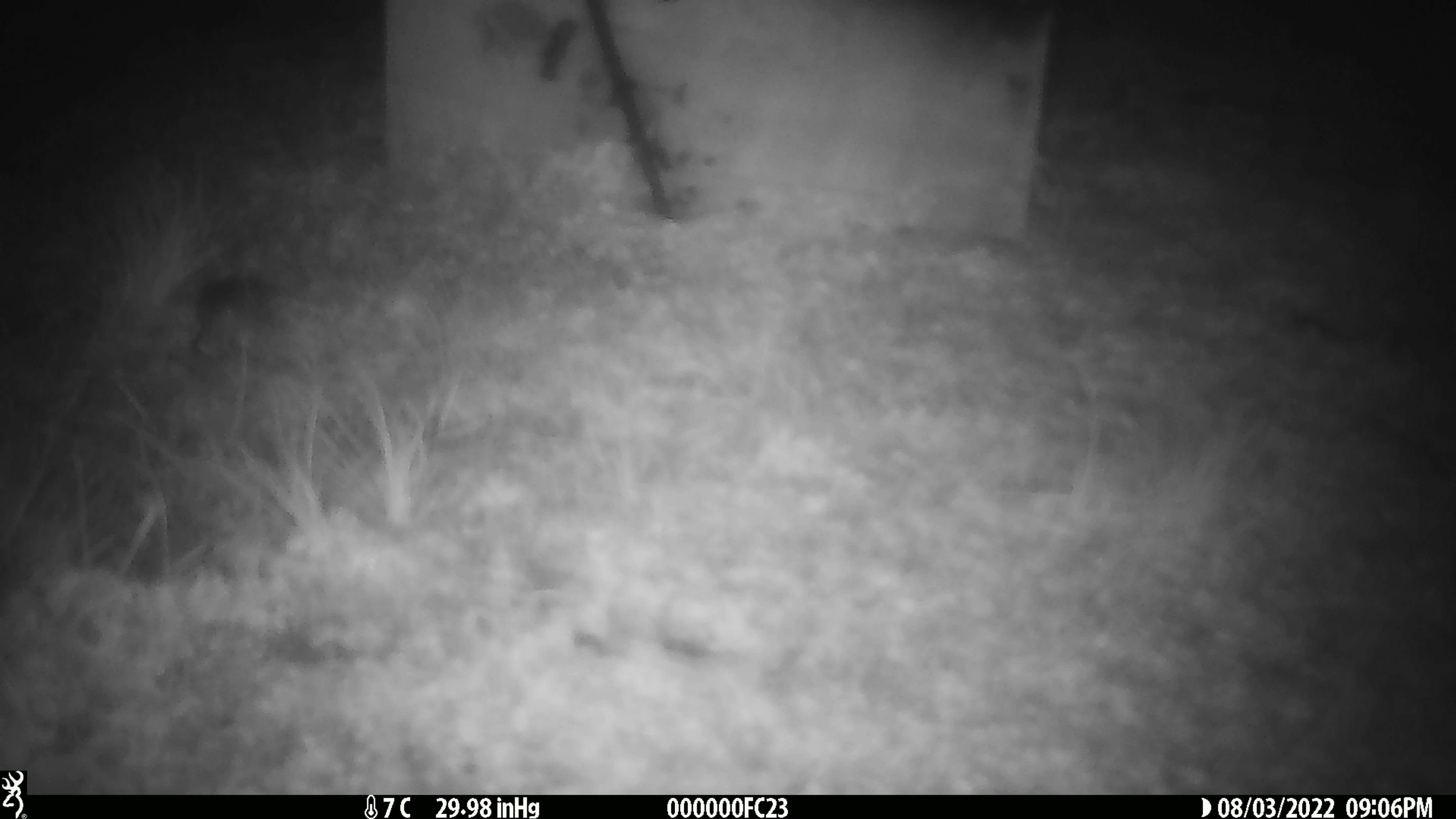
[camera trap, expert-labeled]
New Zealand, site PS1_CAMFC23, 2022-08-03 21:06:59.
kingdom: Animalia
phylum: Chordata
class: Mammalia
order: Rodentia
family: Muridae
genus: Mus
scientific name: Mus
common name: mouse